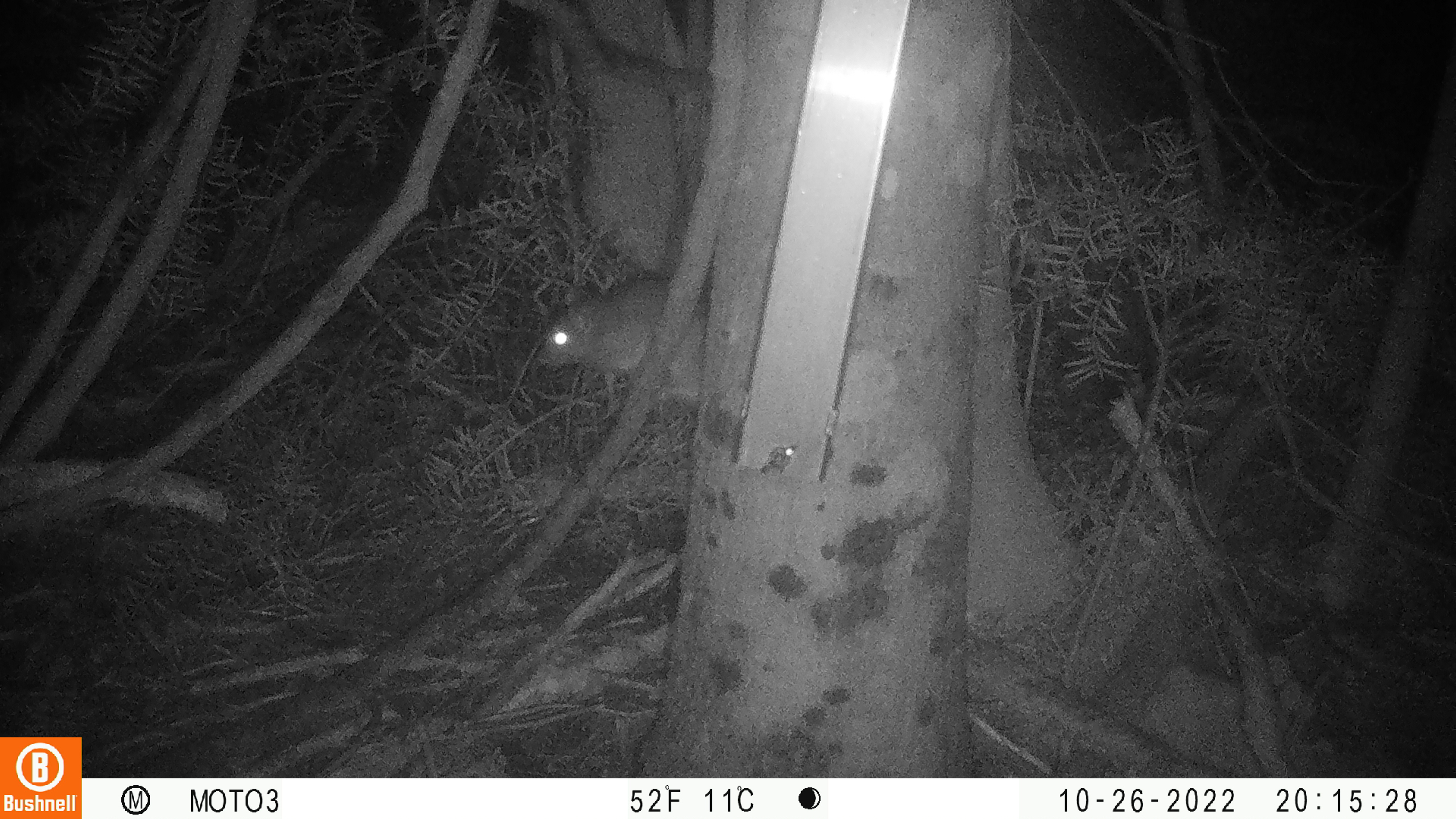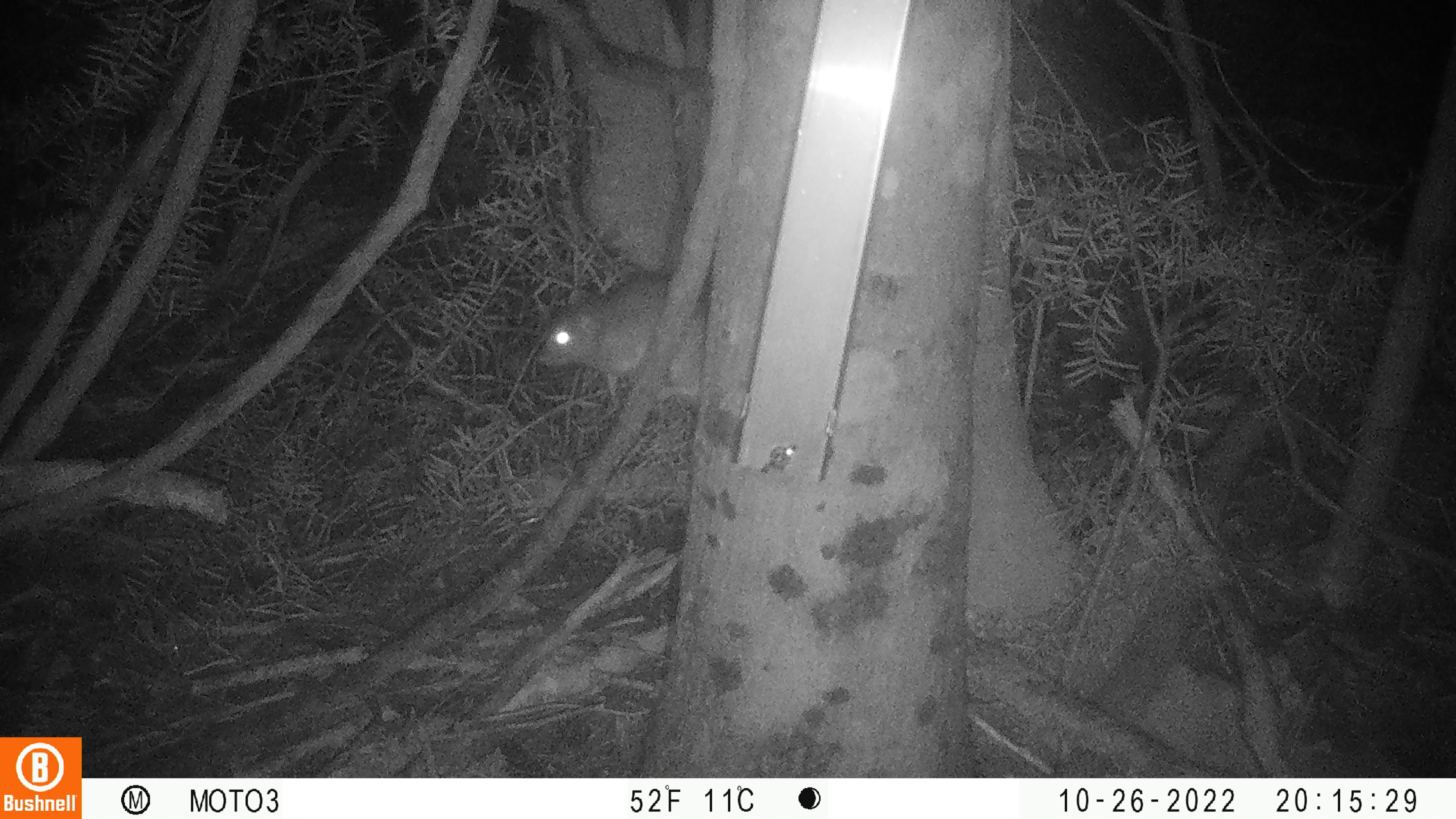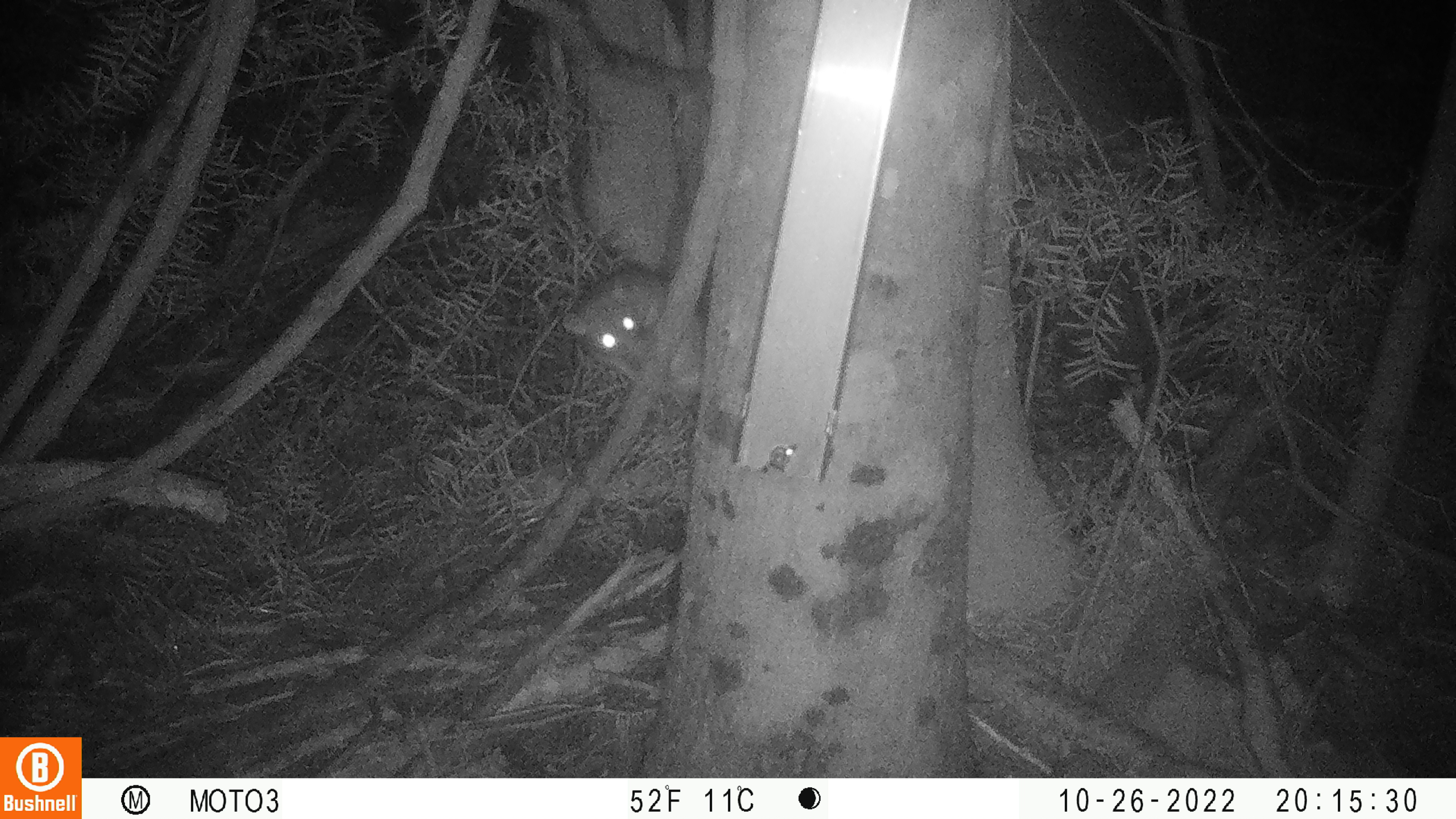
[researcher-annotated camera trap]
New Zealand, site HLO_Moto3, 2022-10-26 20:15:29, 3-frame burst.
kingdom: Animalia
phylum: Chordata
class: Mammalia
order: Rodentia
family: Muridae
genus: Rattus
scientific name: Rattus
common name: rat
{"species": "rat (Rattus)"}